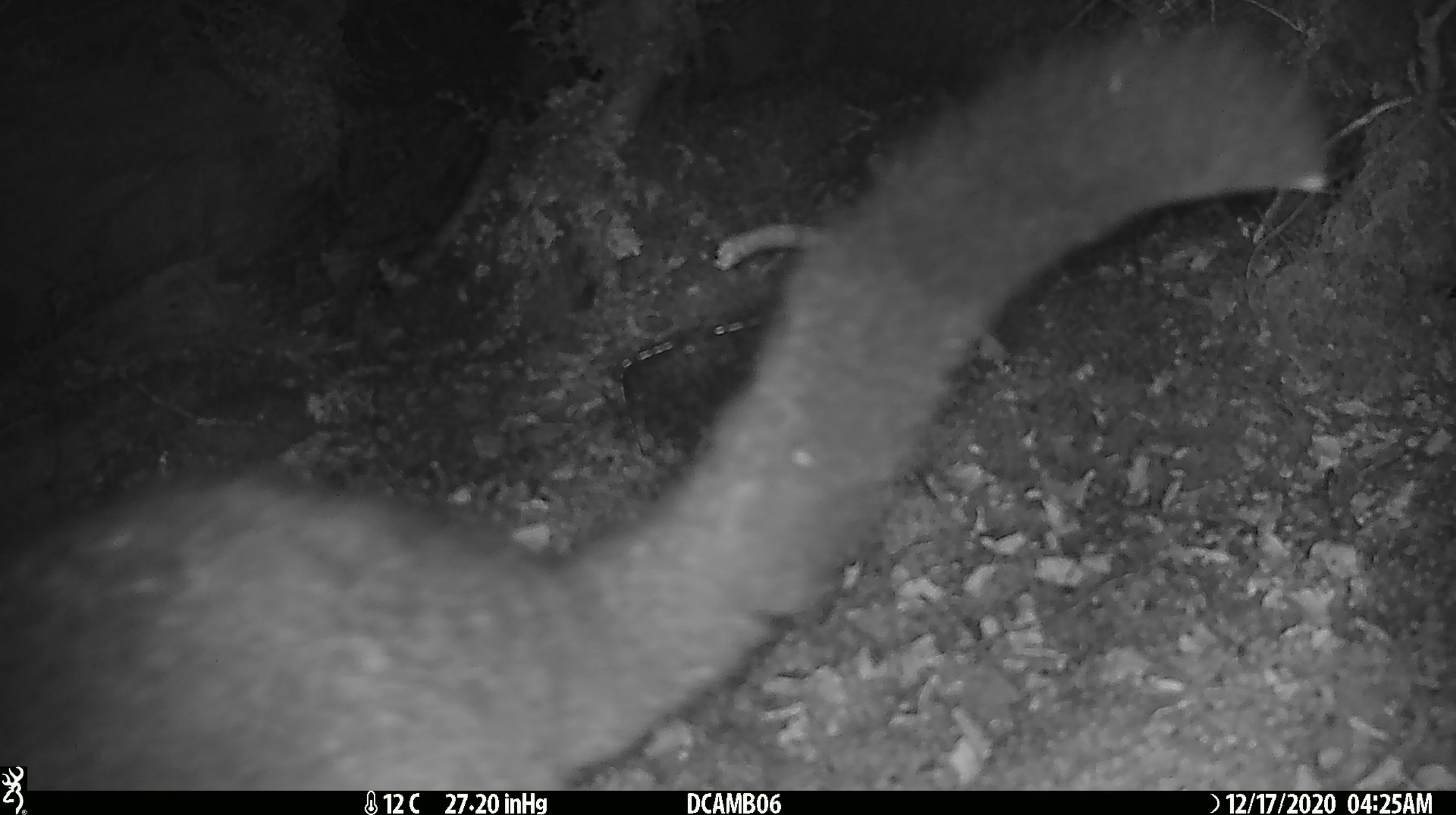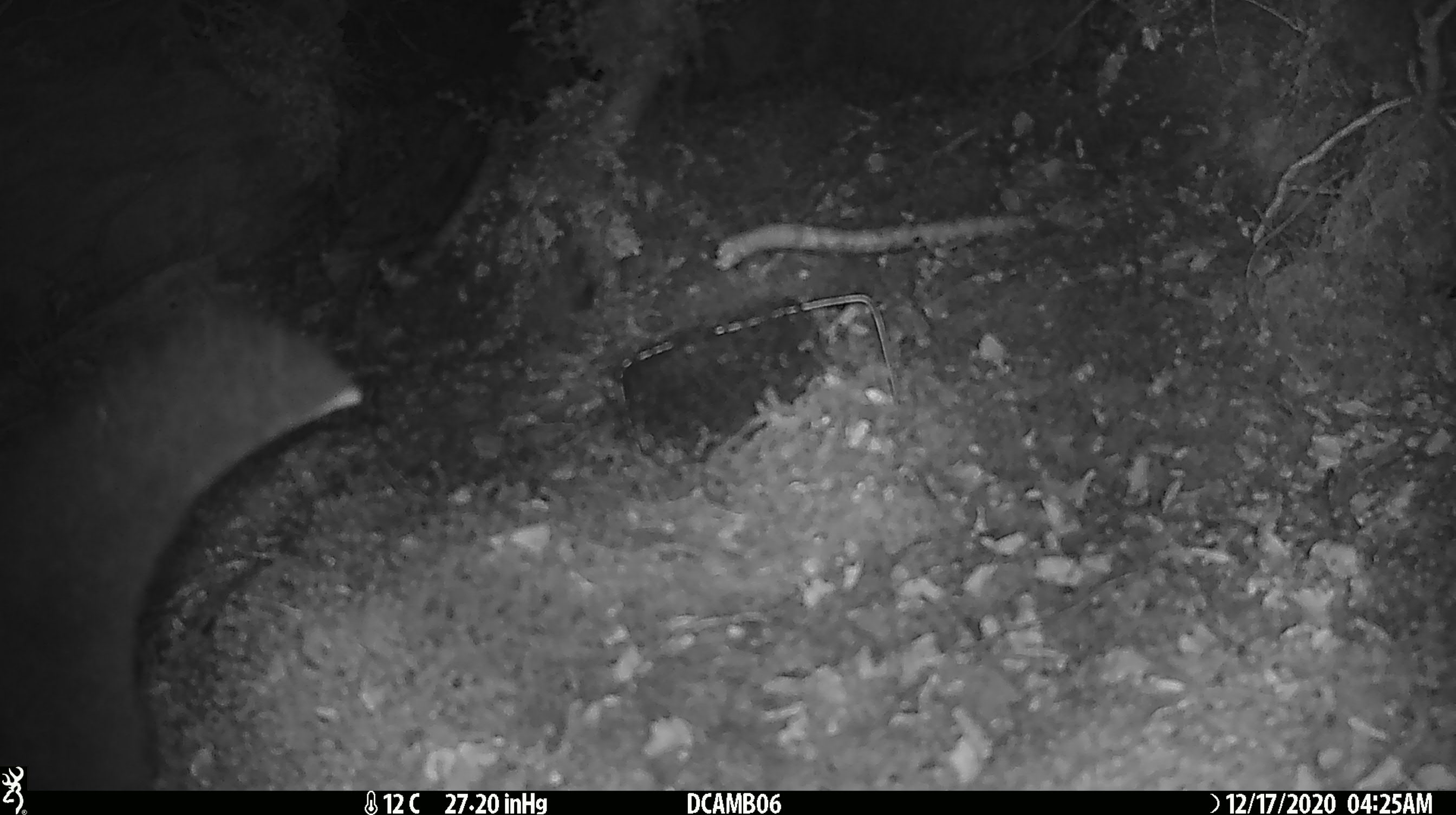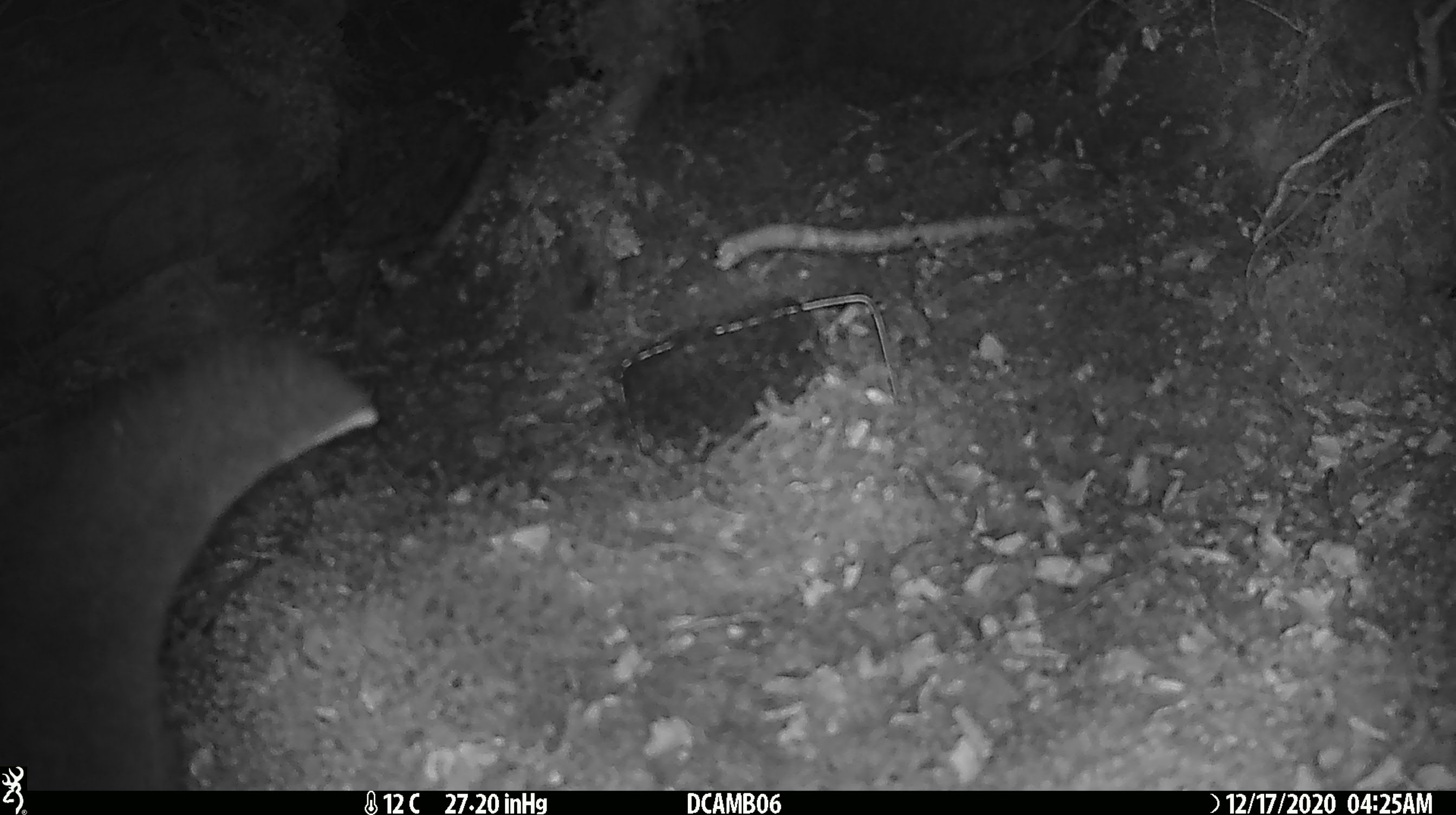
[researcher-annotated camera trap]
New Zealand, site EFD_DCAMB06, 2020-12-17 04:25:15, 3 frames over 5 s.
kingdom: Animalia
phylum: Chordata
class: Mammalia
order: Diprotodontia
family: Phalangeridae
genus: Trichosurus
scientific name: Trichosurus vulpecula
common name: common brushtail possum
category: possum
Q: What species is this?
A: Possum (common brushtail possum) (Trichosurus vulpecula).